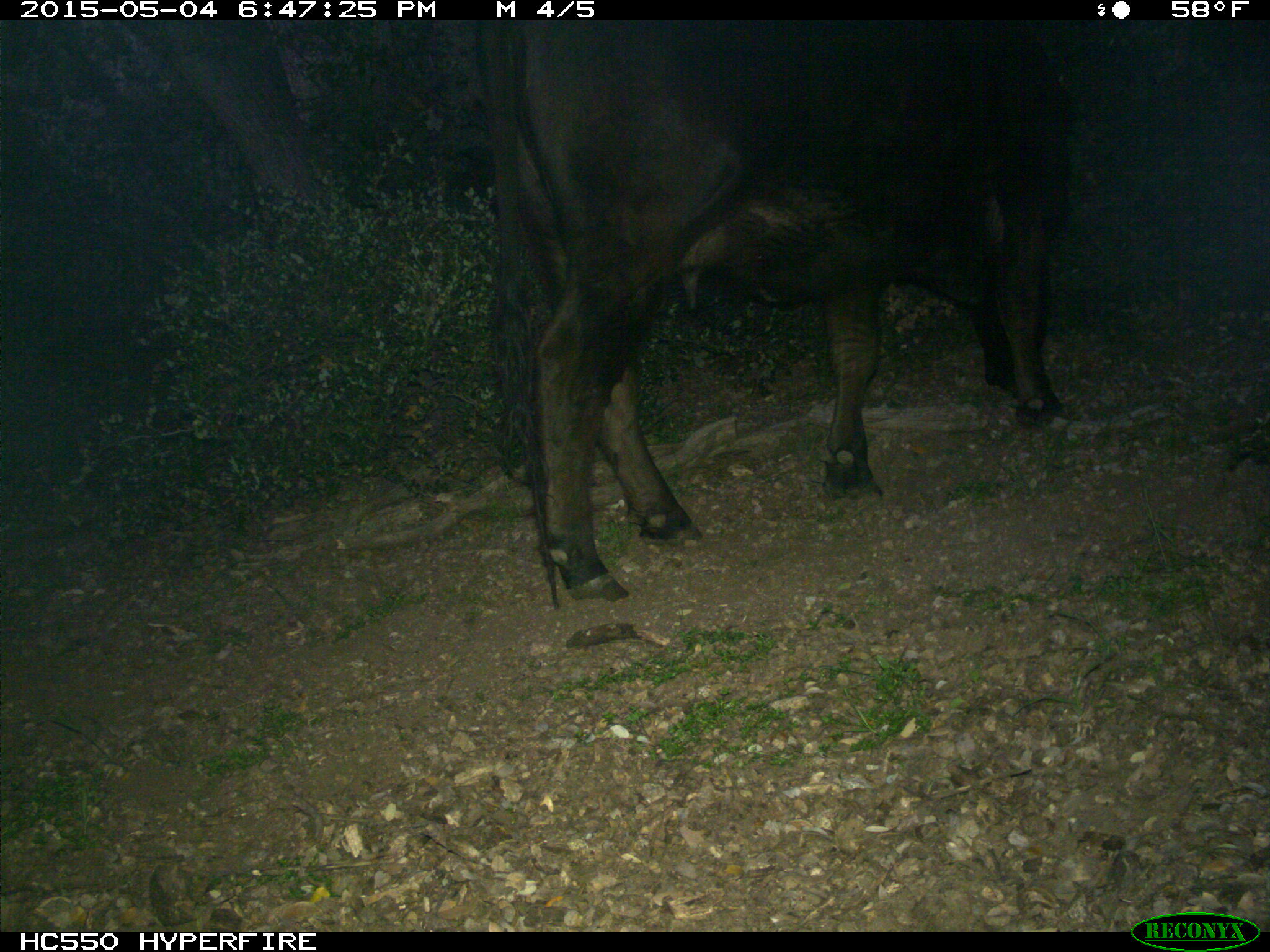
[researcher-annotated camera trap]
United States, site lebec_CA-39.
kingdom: Animalia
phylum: Chordata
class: Mammalia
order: Artiodactyla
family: Bovidae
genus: Bos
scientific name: Bos taurus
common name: domestic cow